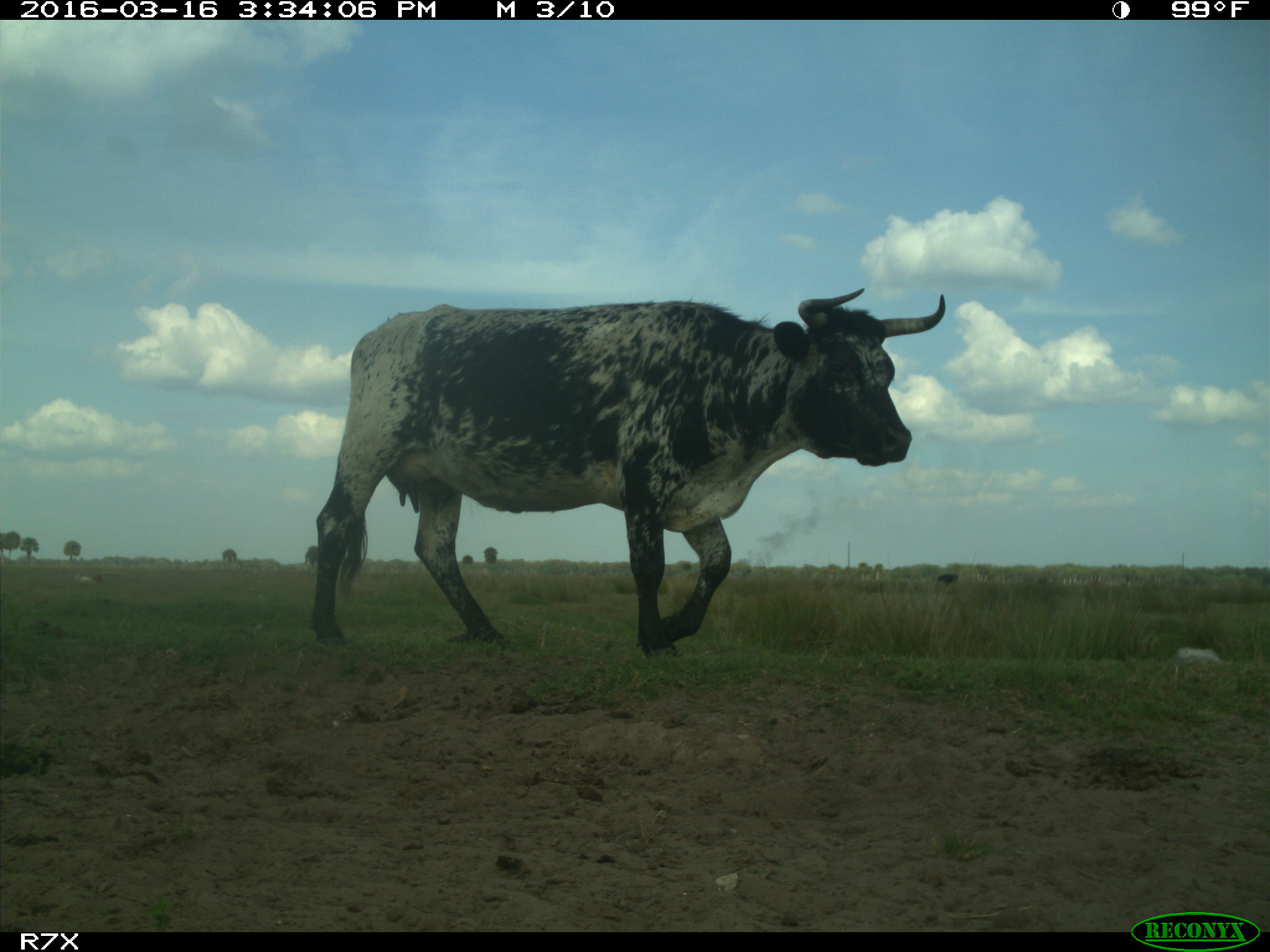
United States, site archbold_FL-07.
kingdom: Animalia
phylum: Chordata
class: Mammalia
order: Artiodactyla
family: Bovidae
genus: Bos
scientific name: Bos taurus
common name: domestic cow